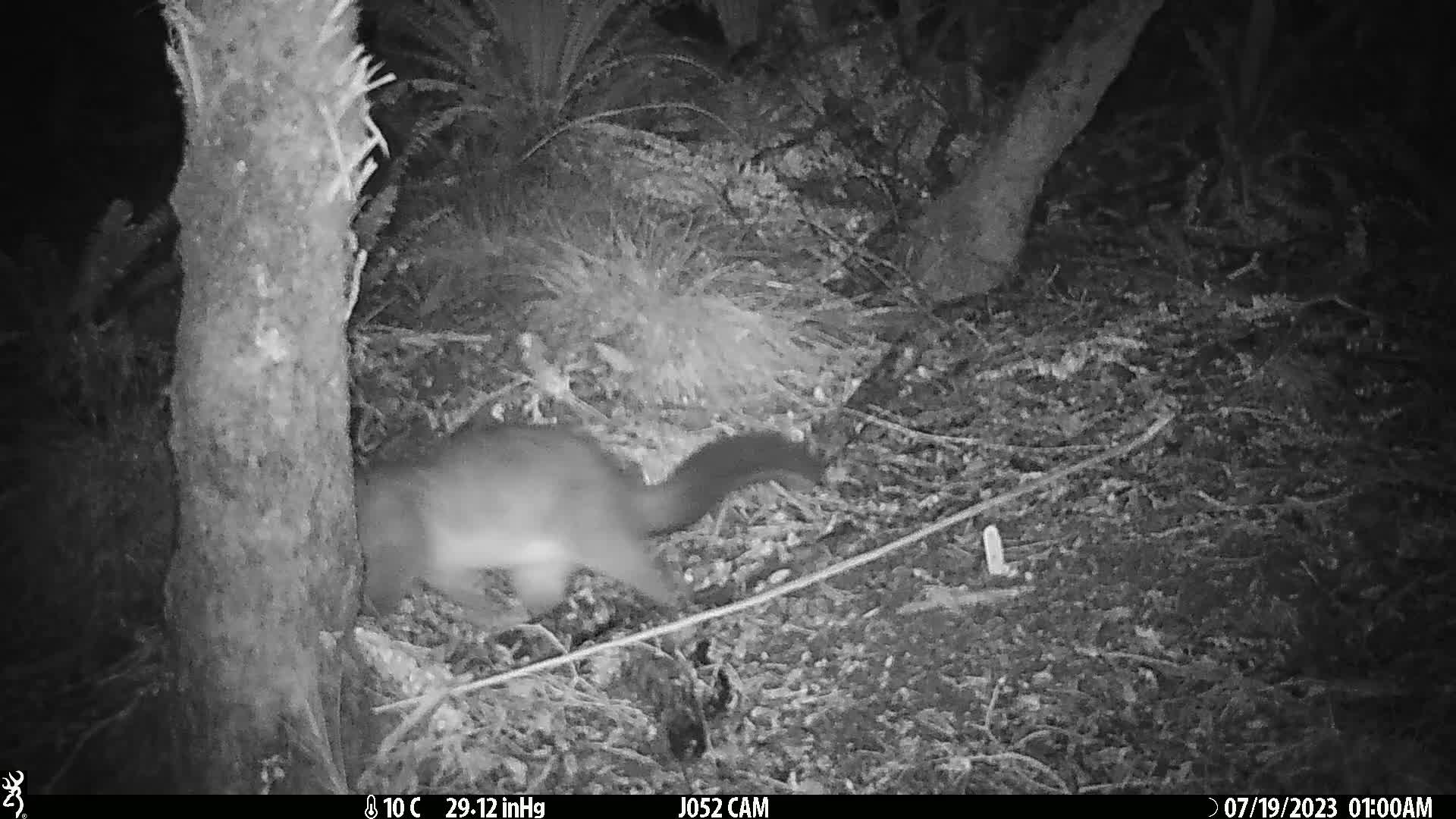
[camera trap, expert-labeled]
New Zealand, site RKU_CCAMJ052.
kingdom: Animalia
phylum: Chordata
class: Mammalia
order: Diprotodontia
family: Phalangeridae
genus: Trichosurus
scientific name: Trichosurus vulpecula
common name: common brushtail possum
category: possum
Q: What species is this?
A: Possum (common brushtail possum) (Trichosurus vulpecula).